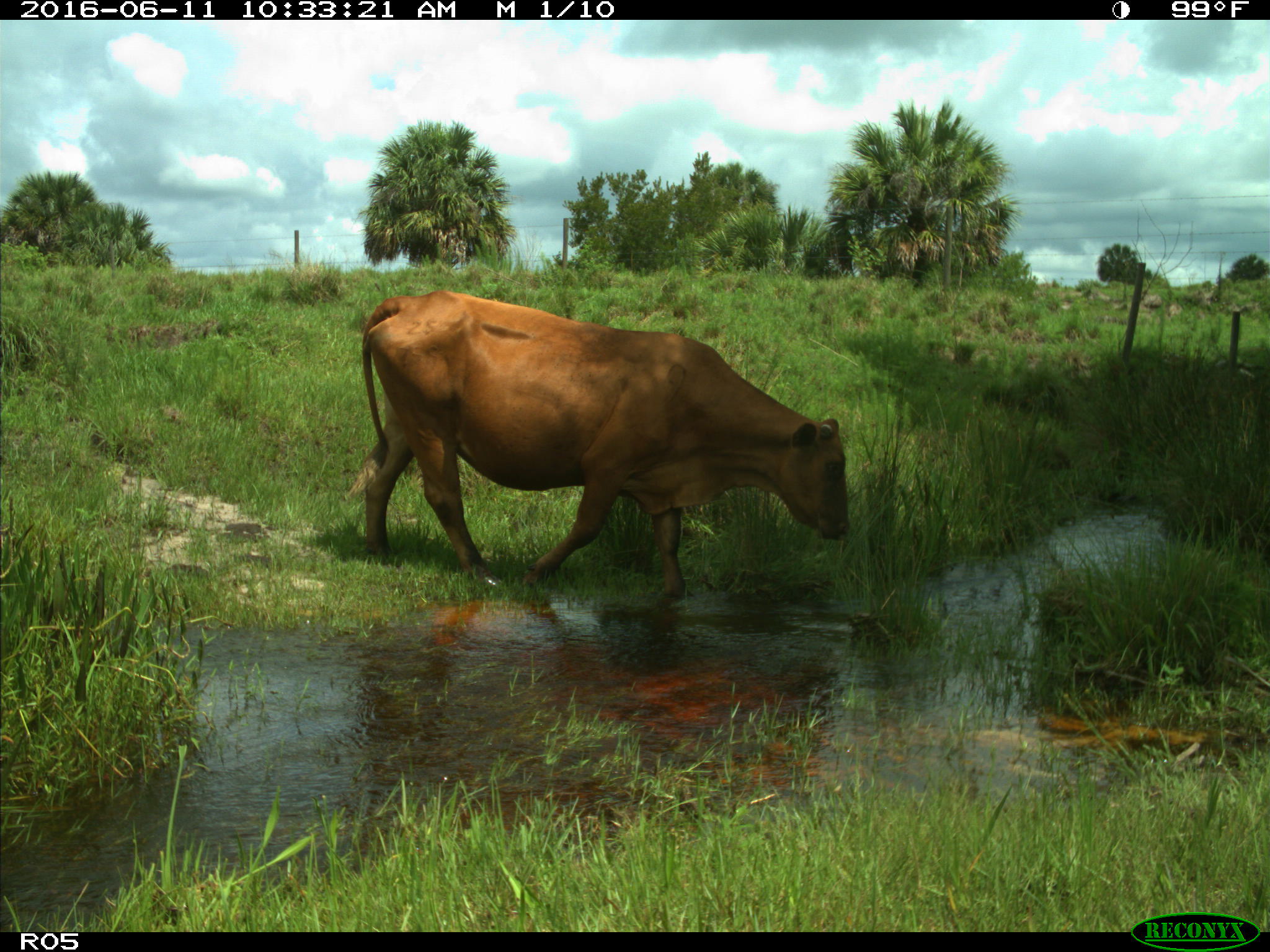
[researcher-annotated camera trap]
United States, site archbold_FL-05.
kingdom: Animalia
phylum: Chordata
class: Mammalia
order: Artiodactyla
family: Bovidae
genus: Bos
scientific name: Bos taurus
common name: domestic cow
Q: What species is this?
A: Bos taurus (domestic cow).